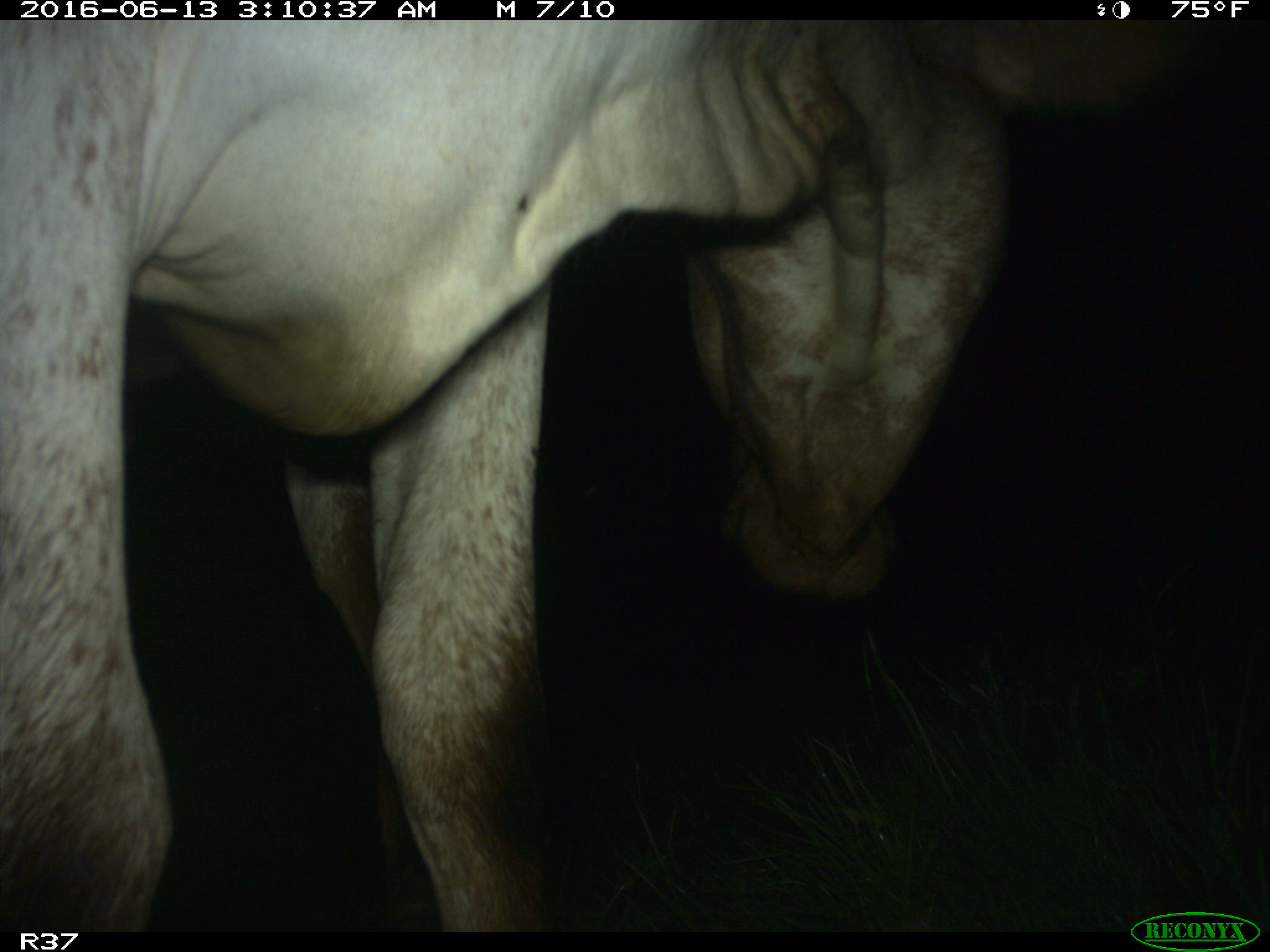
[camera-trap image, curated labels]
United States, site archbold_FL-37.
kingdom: Animalia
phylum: Chordata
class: Mammalia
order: Artiodactyla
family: Bovidae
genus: Bos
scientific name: Bos taurus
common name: domestic cow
Bos taurus (domestic cow).